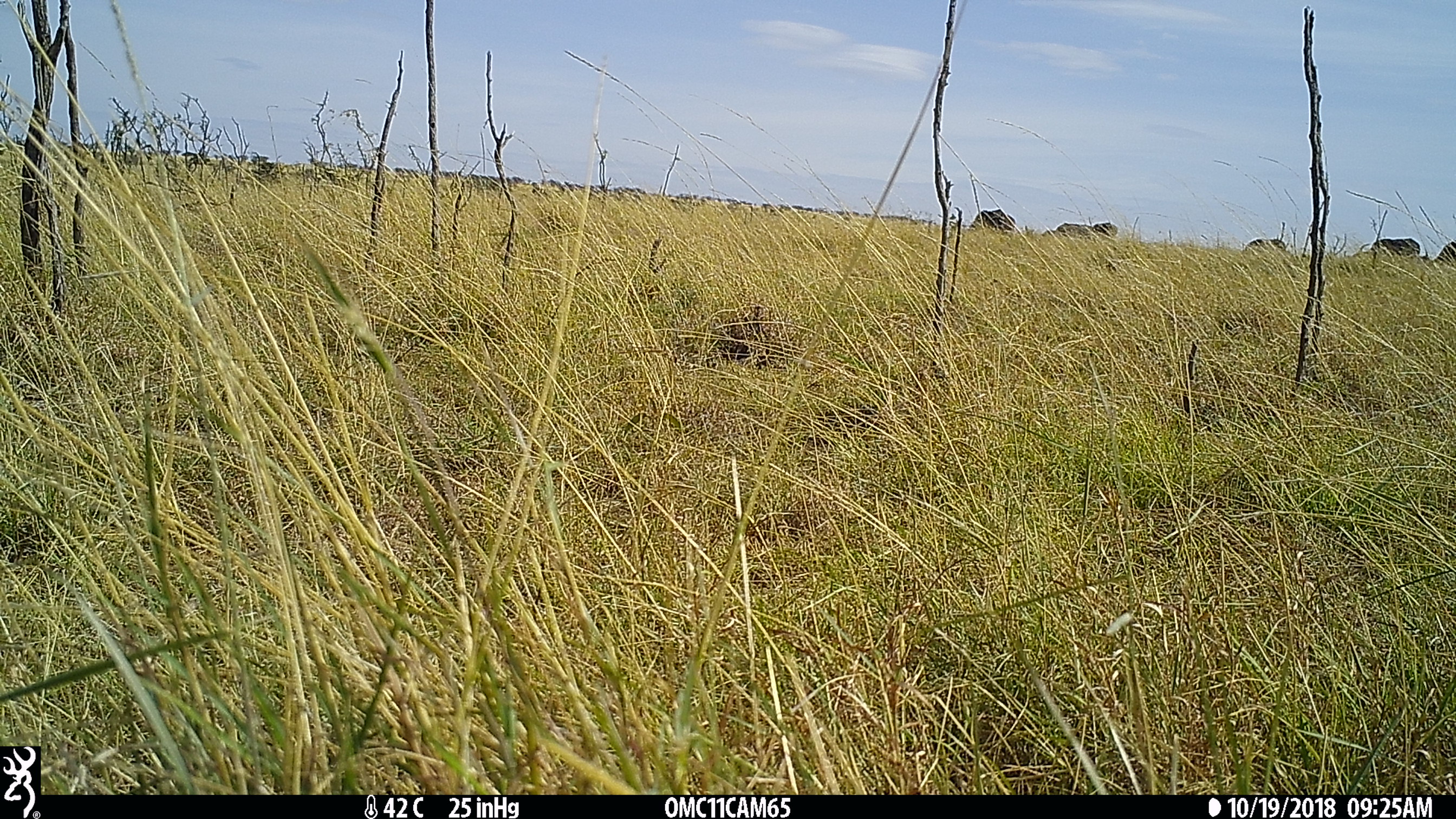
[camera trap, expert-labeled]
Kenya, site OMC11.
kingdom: Animalia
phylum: Chordata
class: Mammalia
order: Artiodactyla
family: Bovidae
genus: Syncerus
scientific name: Syncerus caffer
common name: buffalo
Buffalo (Syncerus caffer).